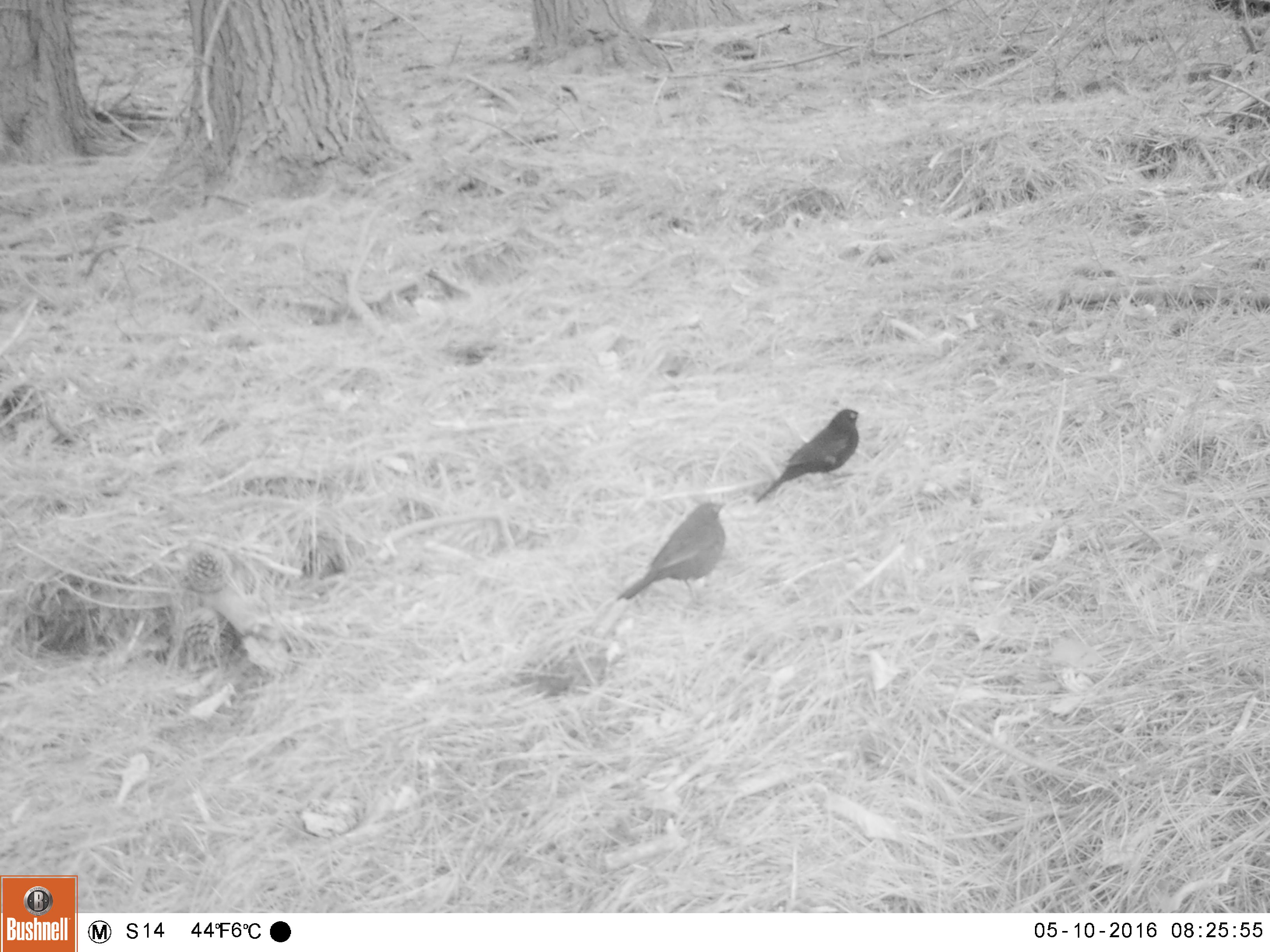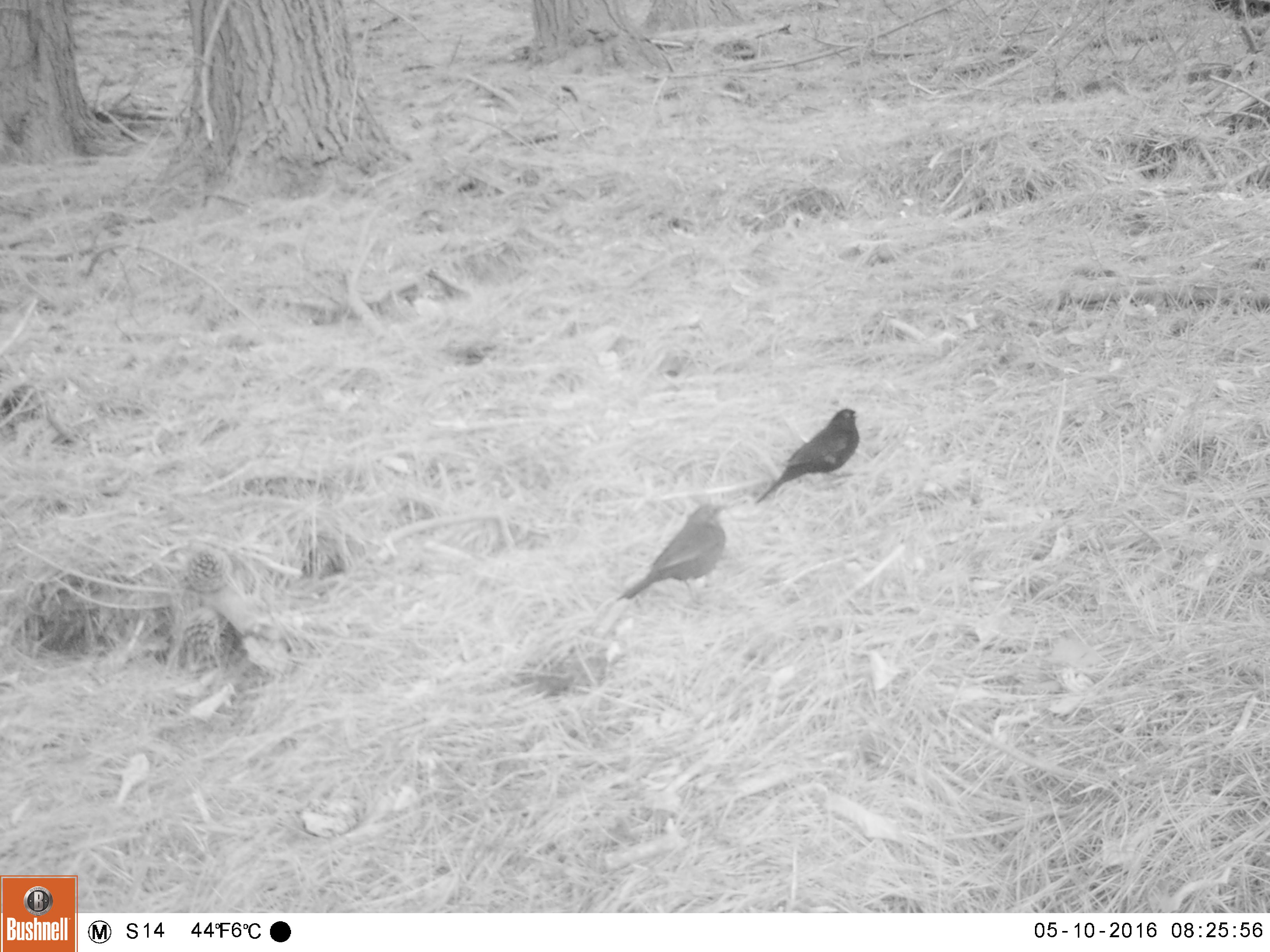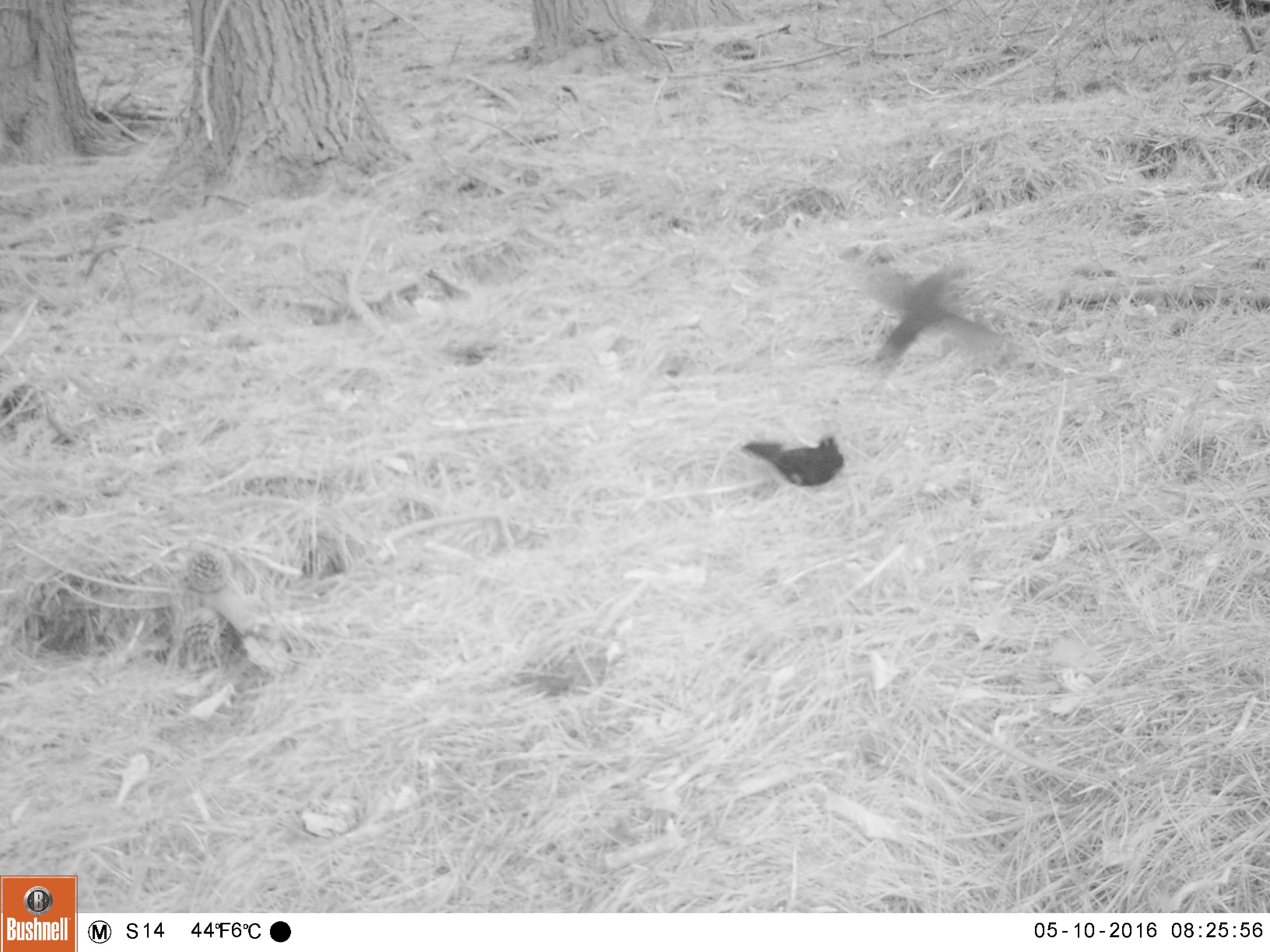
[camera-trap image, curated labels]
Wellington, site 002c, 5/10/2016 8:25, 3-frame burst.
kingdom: Animalia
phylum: Chordata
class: Aves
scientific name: Aves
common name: bird